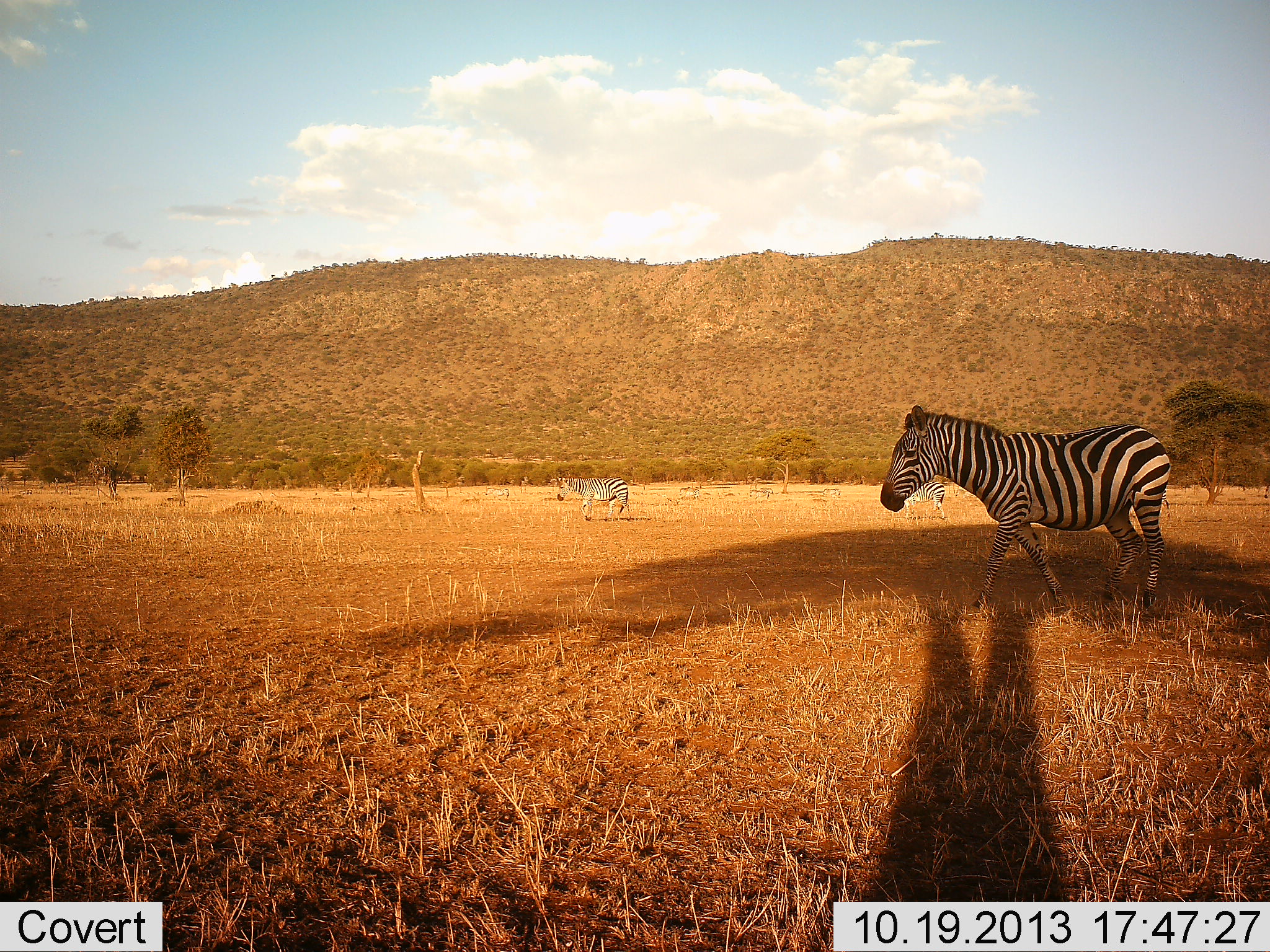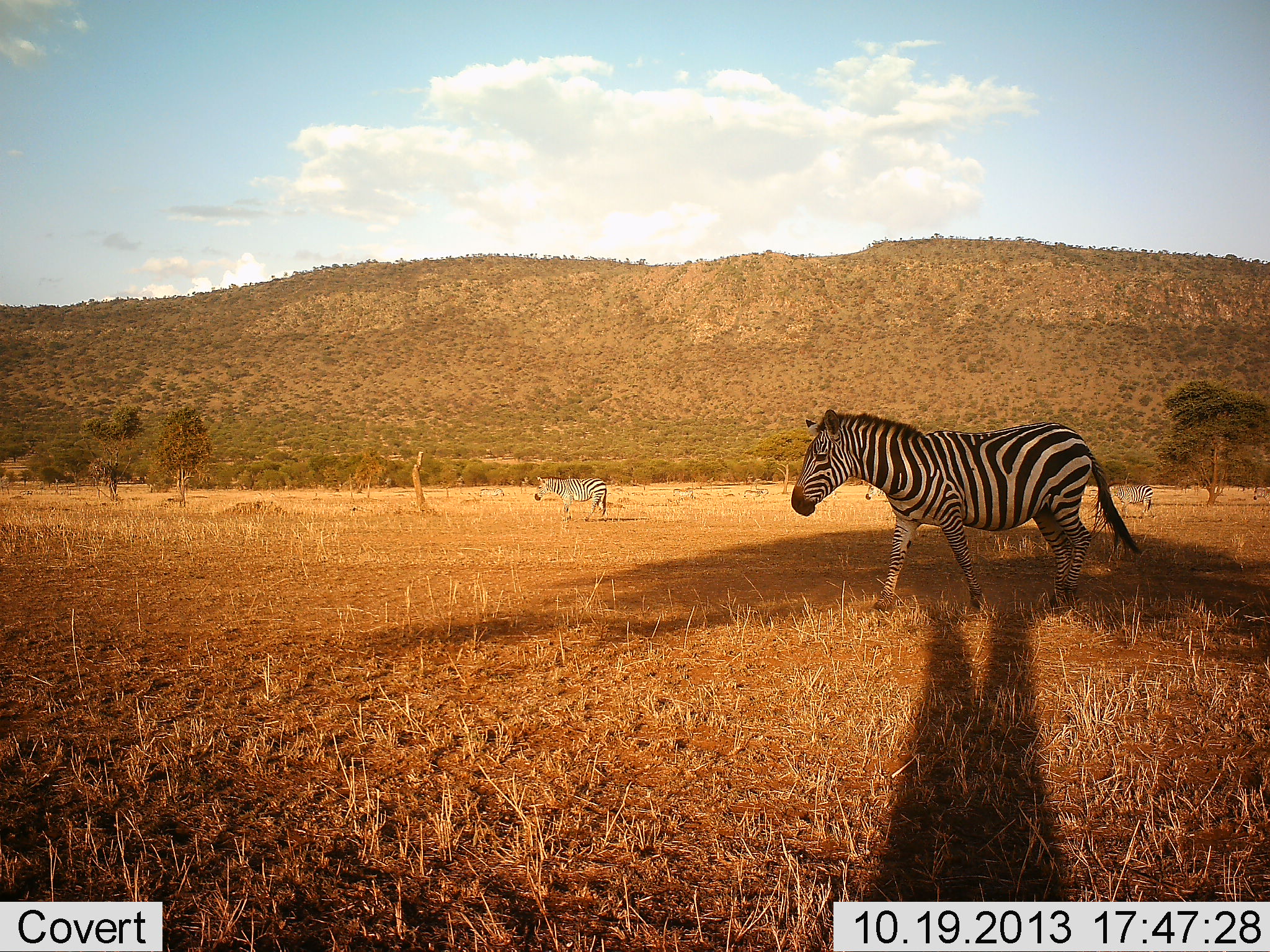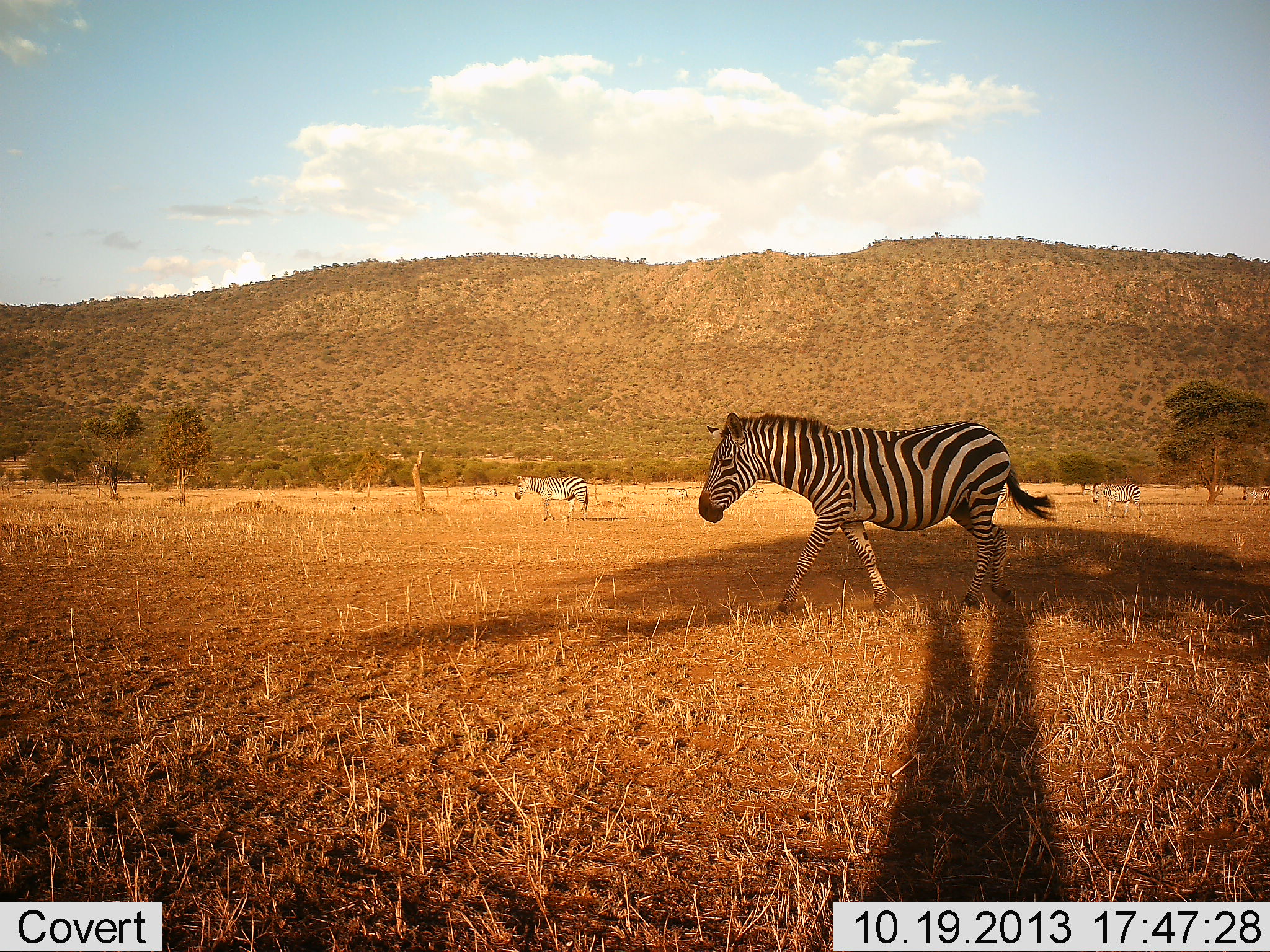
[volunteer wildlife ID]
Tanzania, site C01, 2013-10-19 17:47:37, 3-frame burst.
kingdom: Animalia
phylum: Chordata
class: Mammalia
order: Perissodactyla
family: Equidae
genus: Equus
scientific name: Equus quagga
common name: plains zebra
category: zebra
Zebra (plains zebra) (Equus quagga), count 4. Behavior (volunteer vote fractions): standing 11%, resting 0%, moving 93%, interacting 0%. Young present (vote fraction): 0%. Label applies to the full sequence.